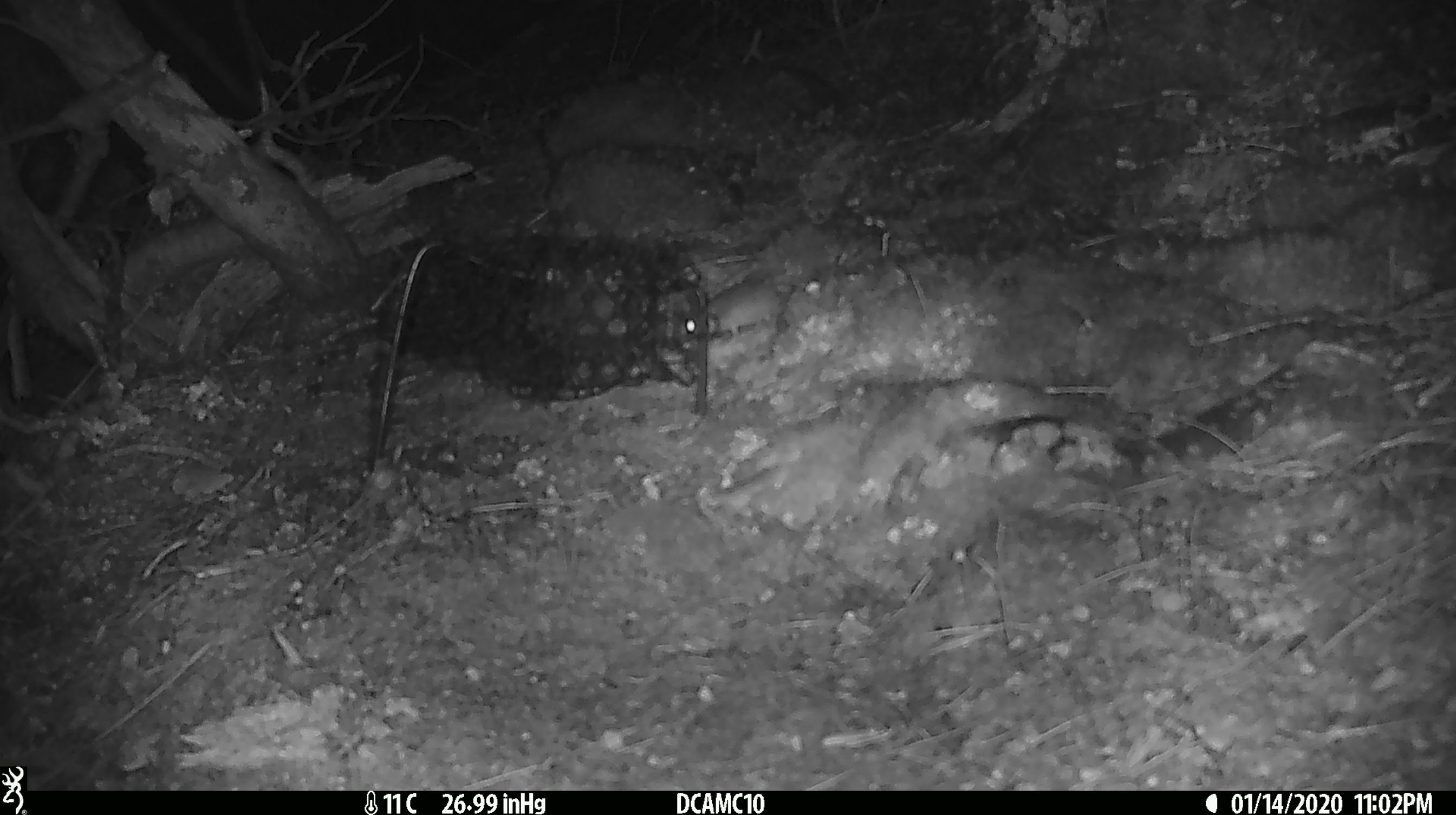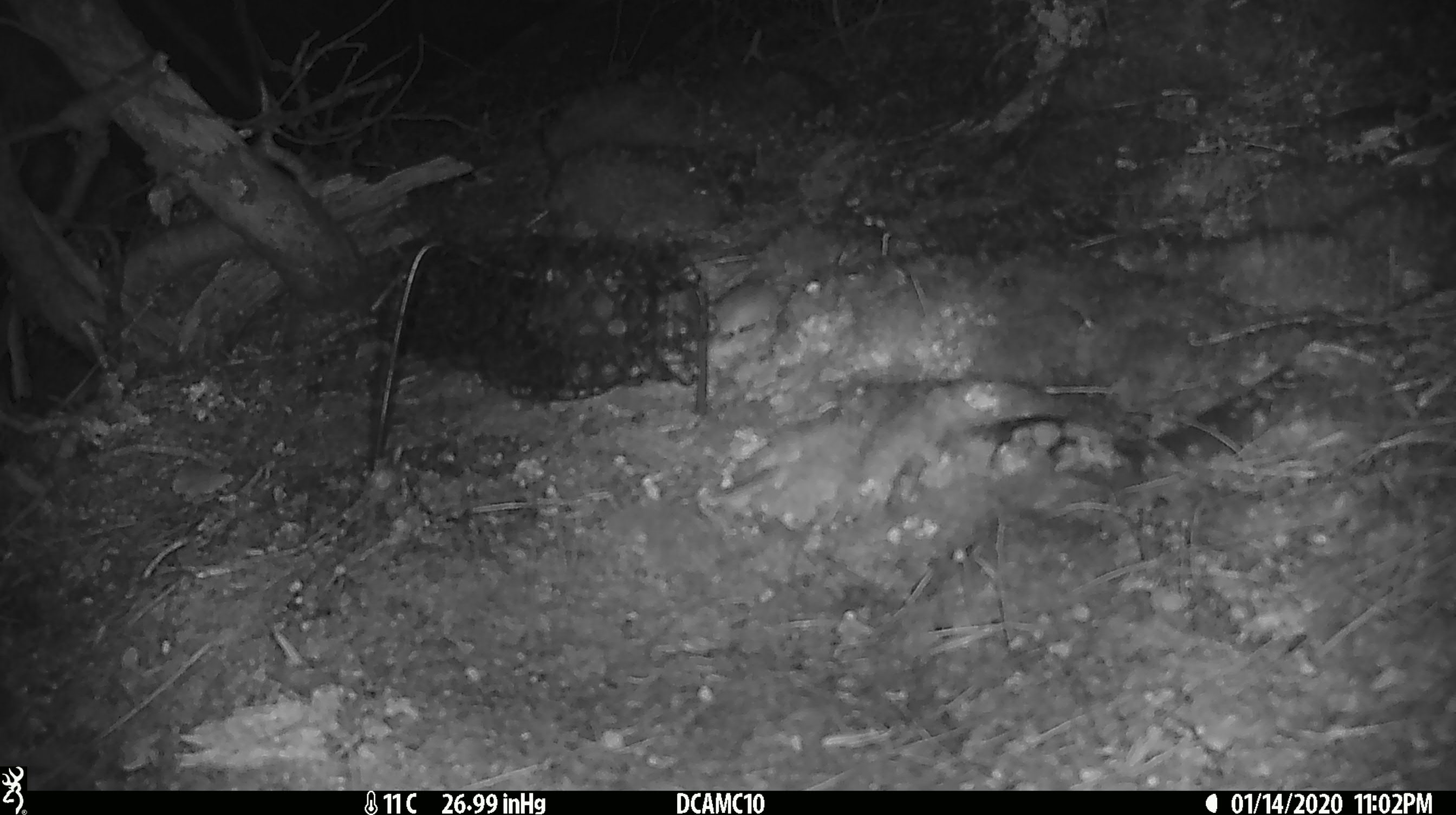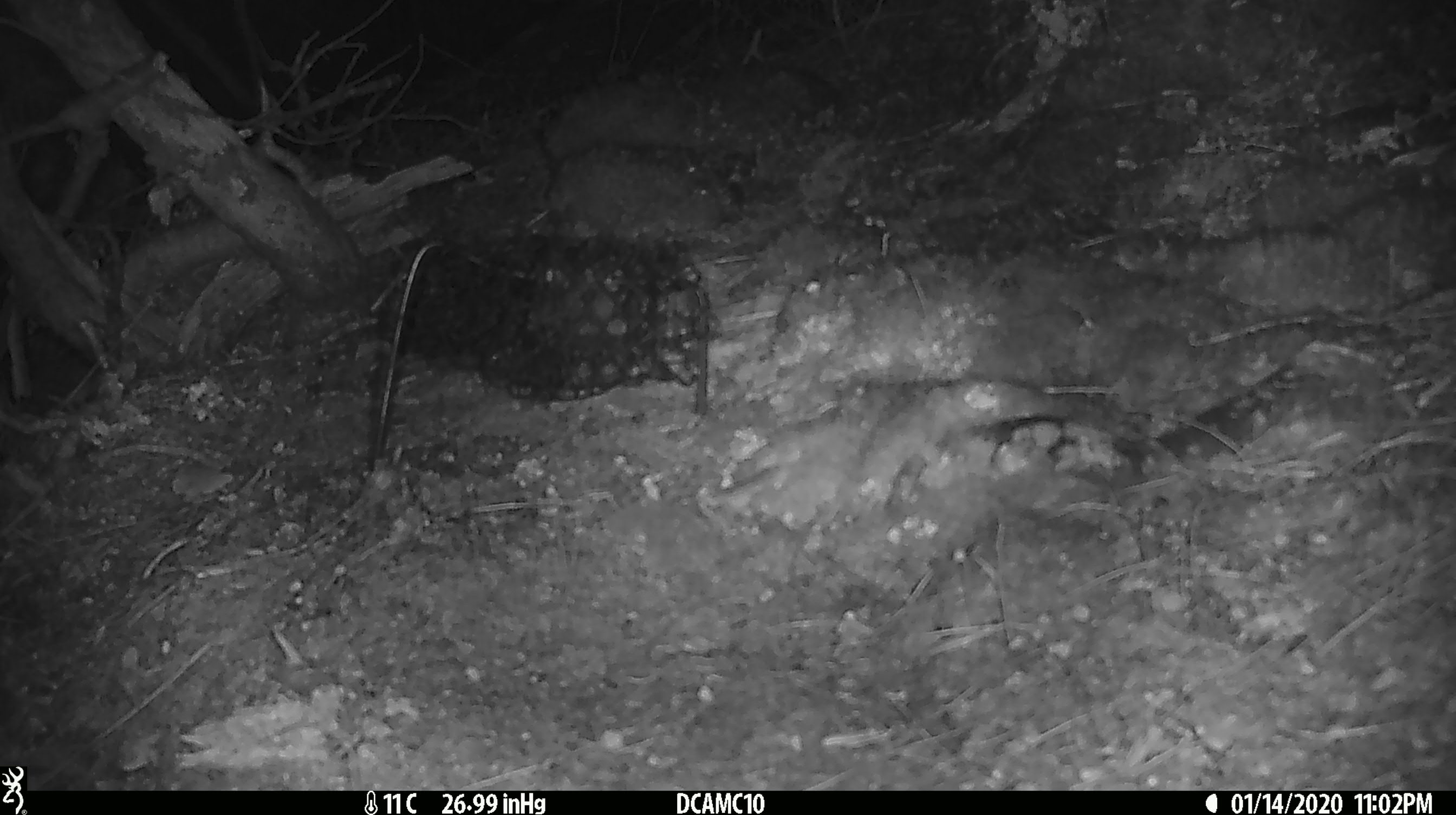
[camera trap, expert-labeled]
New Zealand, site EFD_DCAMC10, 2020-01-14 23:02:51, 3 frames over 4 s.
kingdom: Animalia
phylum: Chordata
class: Mammalia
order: Rodentia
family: Muridae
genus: Mus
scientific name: Mus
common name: mouse